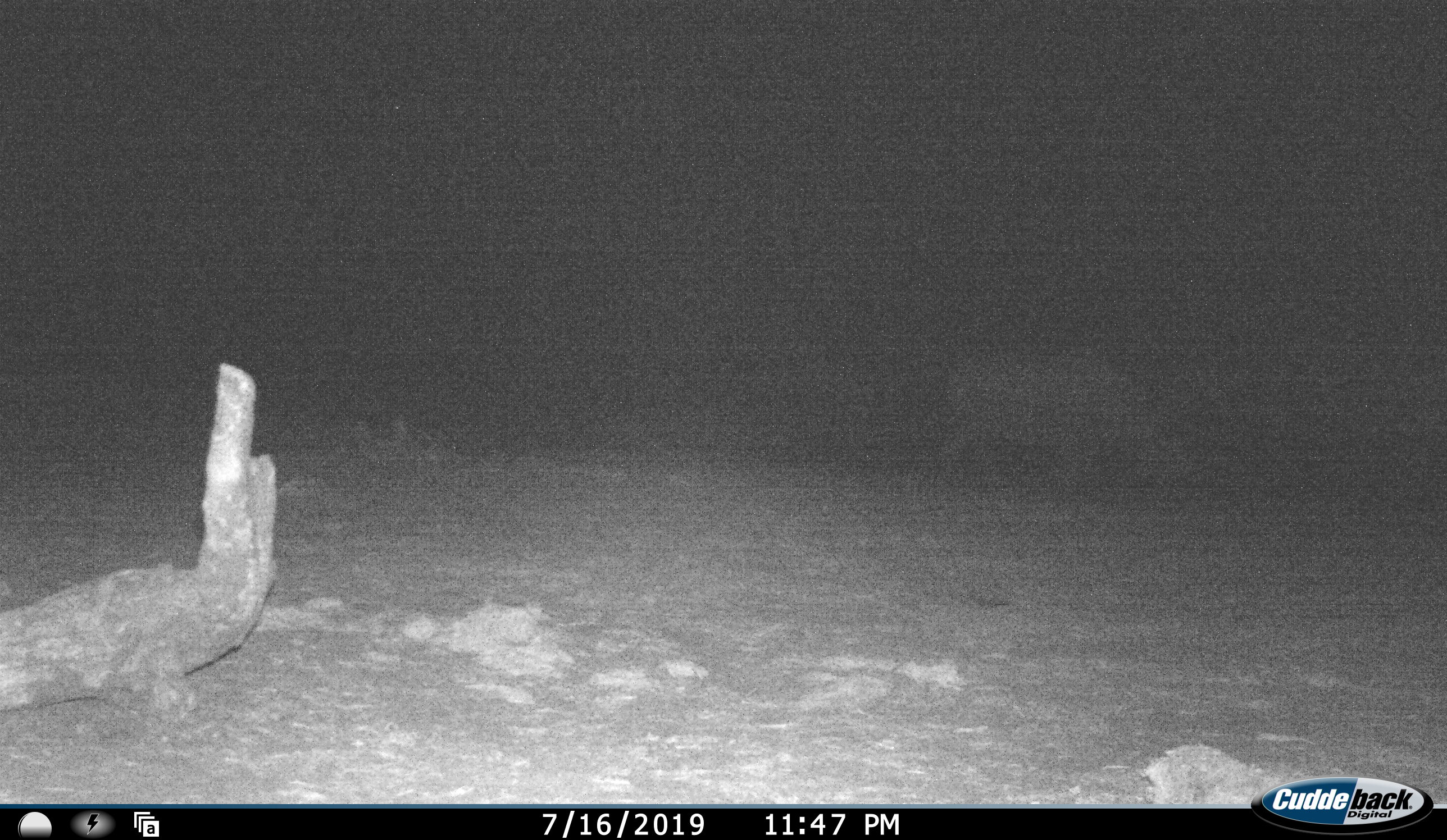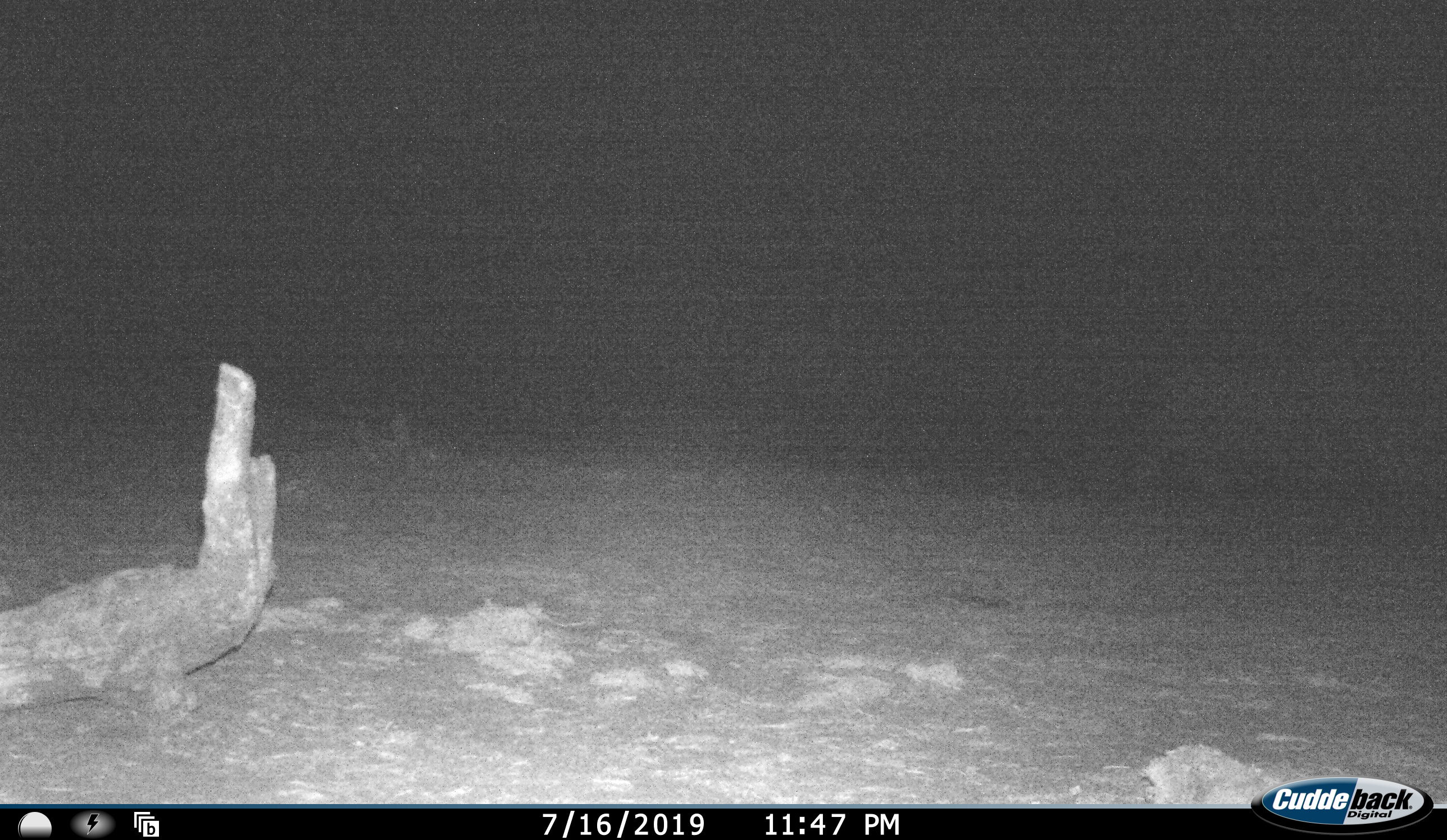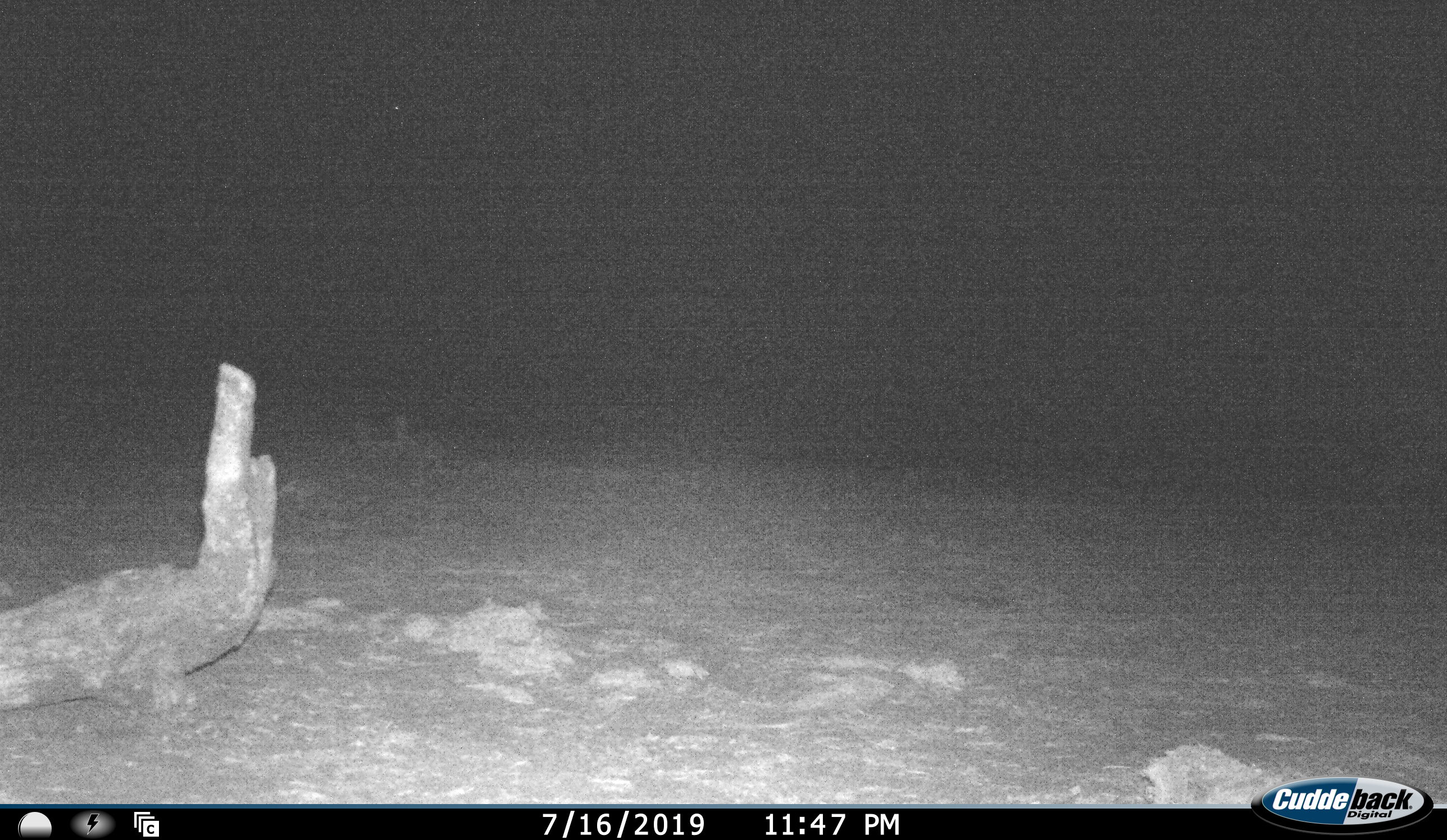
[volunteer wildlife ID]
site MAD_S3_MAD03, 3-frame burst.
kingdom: Animalia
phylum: Chordata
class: Mammalia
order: Perissodactyla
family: Rhinocerotidae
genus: Ceratotherium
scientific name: Ceratotherium simum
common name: white rhinoceros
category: rhinoceroswhite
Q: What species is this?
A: Rhinoceroswhite (white rhinoceros) (Ceratotherium simum).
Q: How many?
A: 1.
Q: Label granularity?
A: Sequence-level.